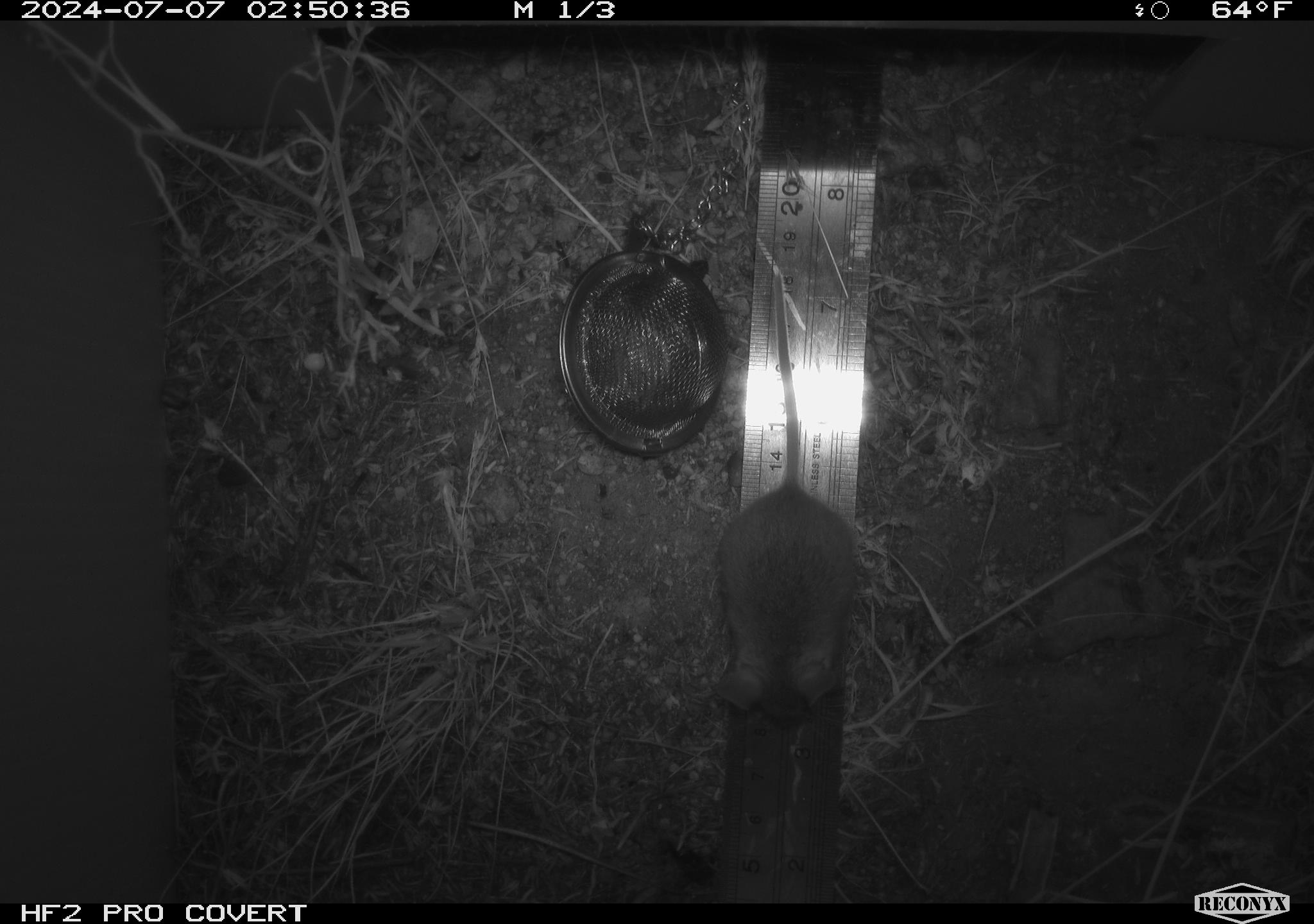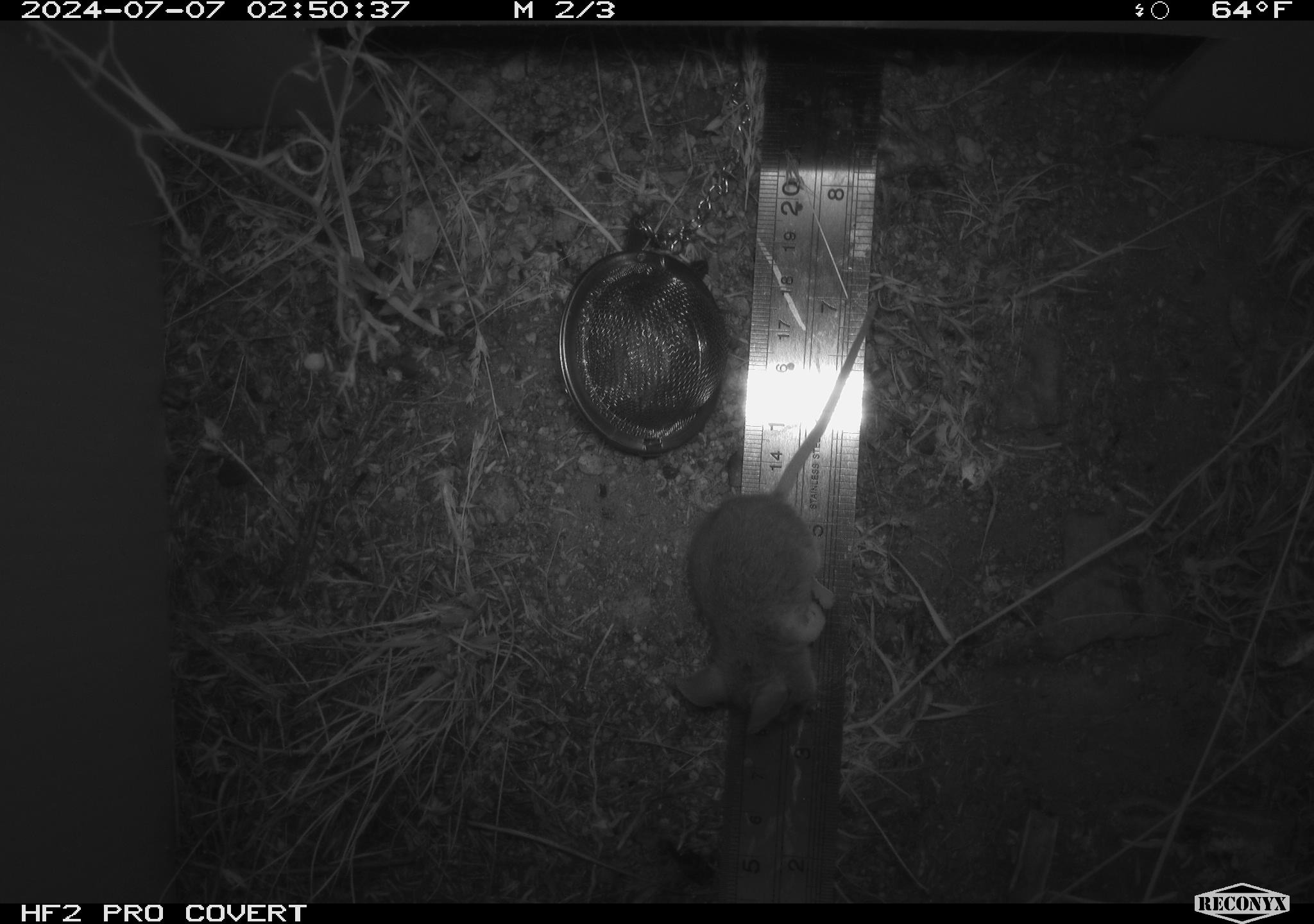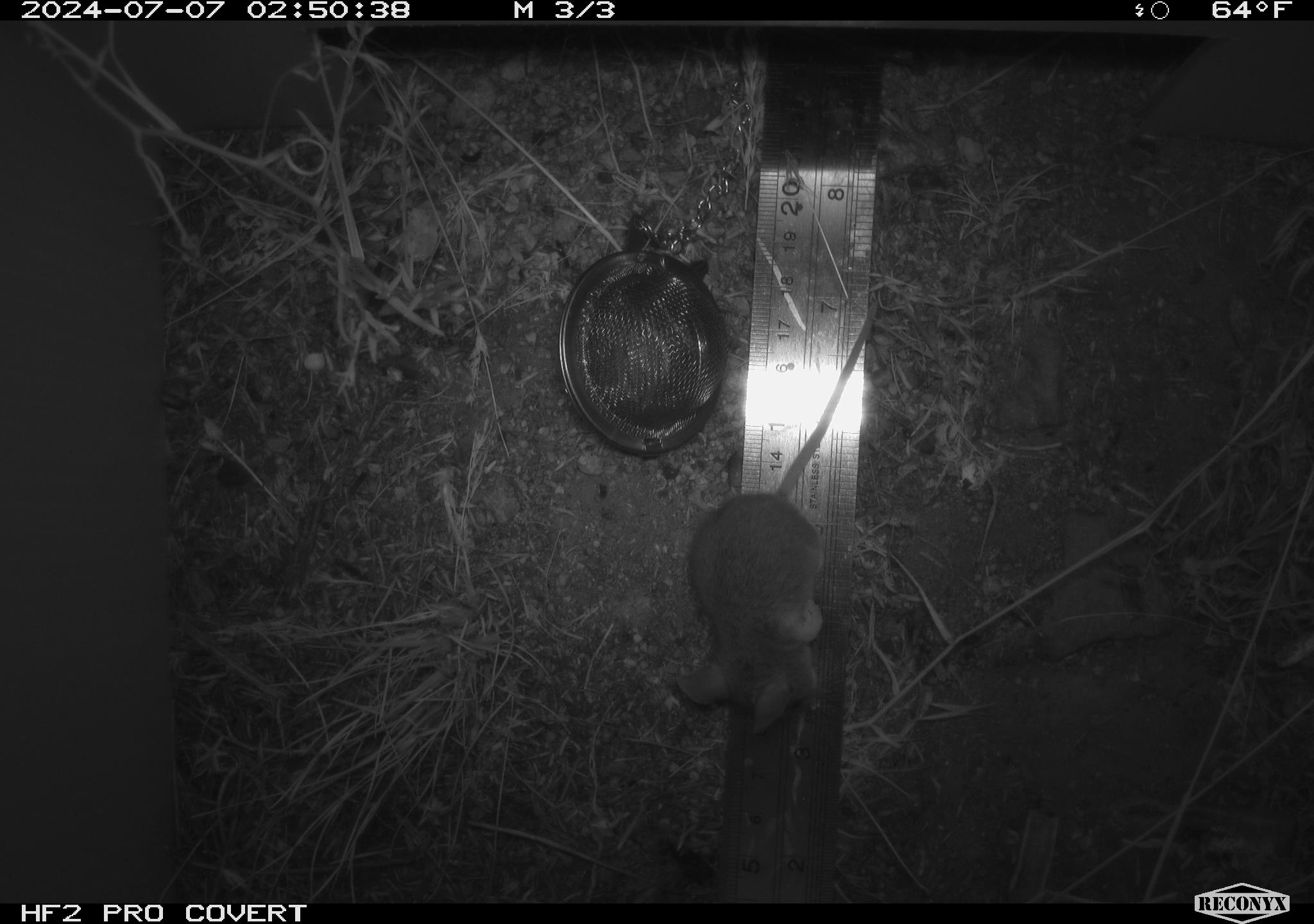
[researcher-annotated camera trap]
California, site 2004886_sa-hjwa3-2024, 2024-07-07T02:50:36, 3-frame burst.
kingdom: Animalia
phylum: Chordata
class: Mammalia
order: Rodentia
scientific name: Rodentia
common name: rodent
Rodent (Rodentia).